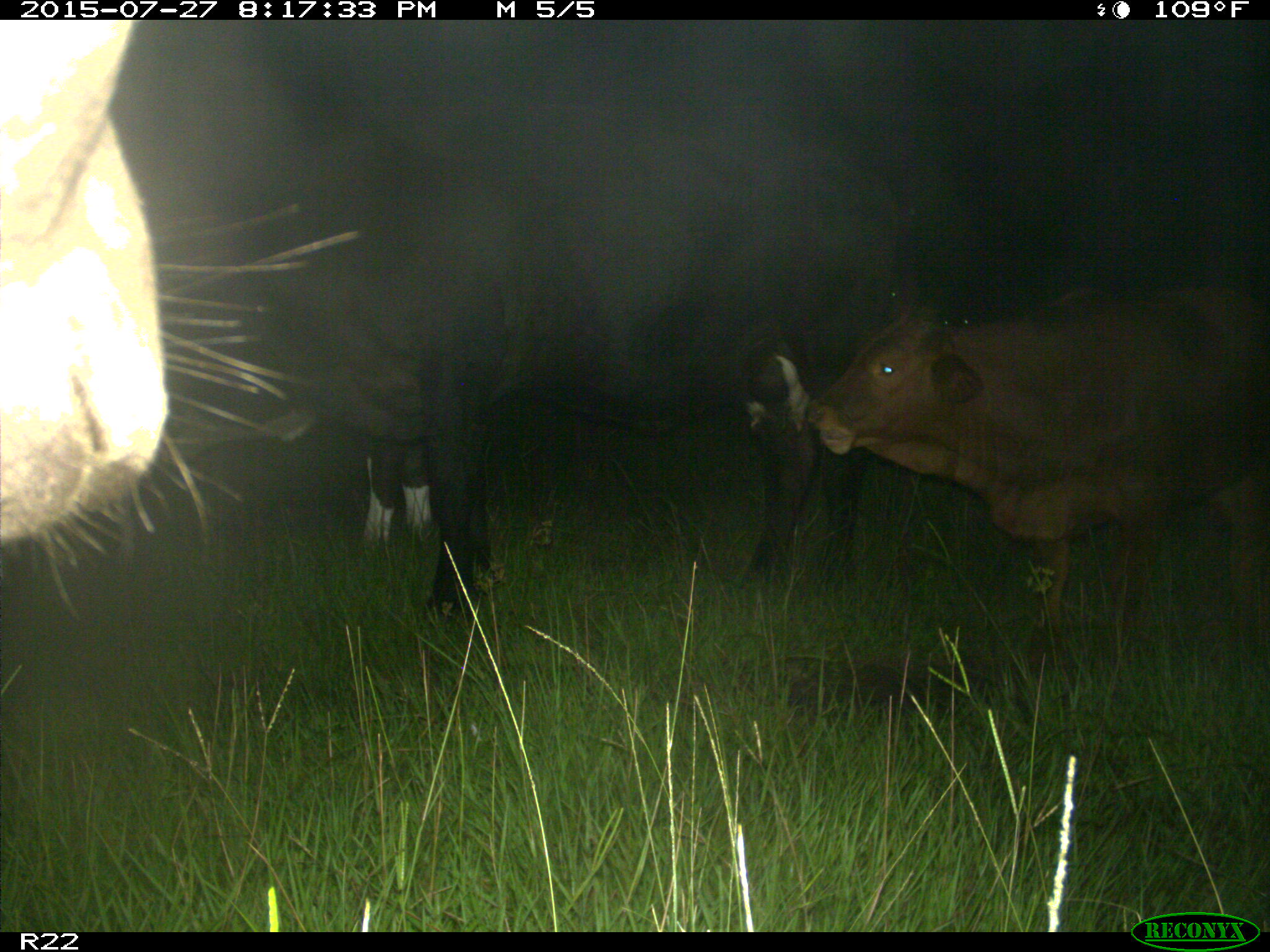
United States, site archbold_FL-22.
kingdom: Animalia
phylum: Chordata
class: Mammalia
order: Artiodactyla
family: Bovidae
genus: Bos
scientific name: Bos taurus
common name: domestic cow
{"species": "Bos taurus (domestic cow)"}